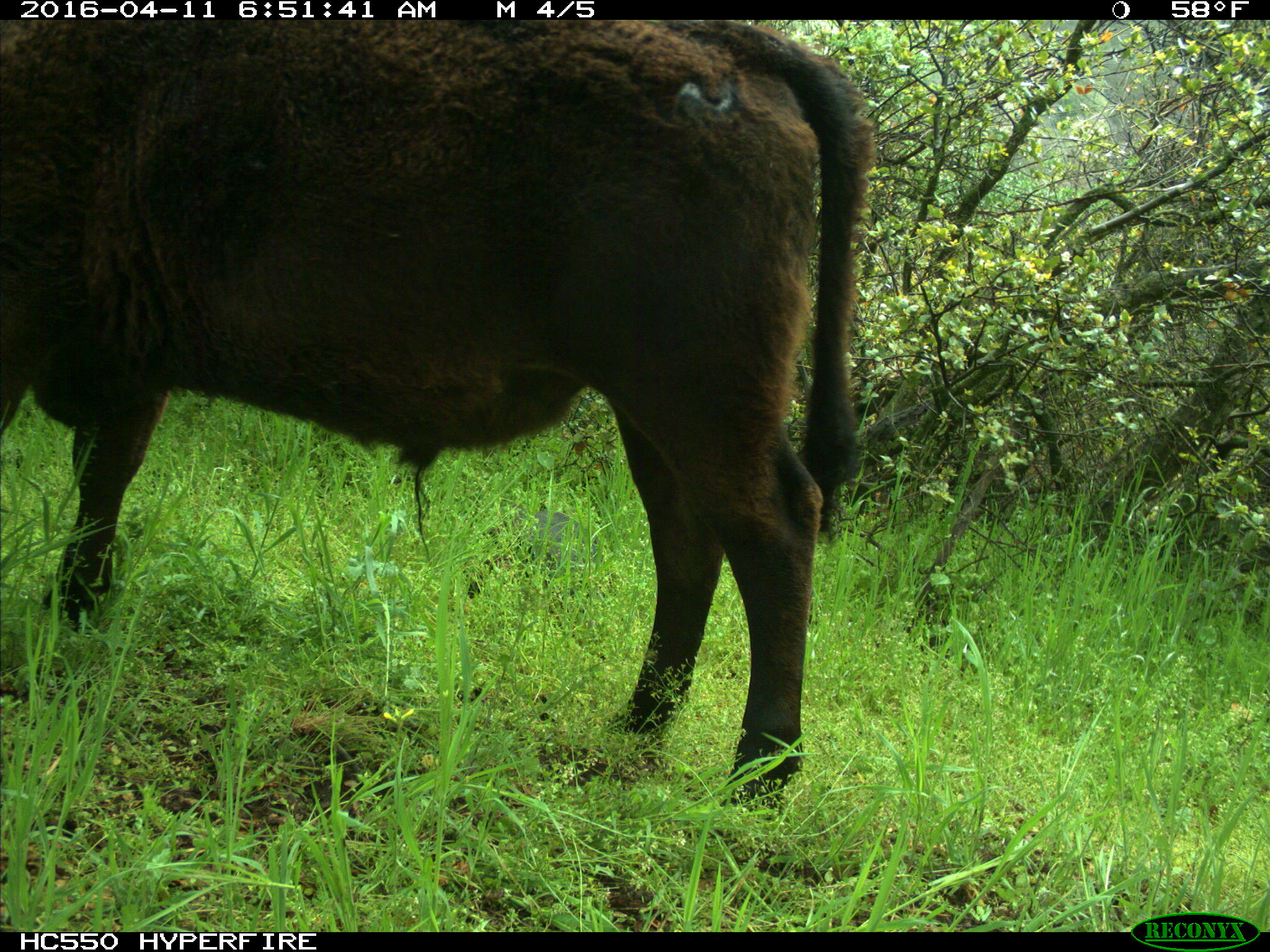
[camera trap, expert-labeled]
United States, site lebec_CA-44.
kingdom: Animalia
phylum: Chordata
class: Mammalia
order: Artiodactyla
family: Bovidae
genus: Bos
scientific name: Bos taurus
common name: domestic cow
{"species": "Bos taurus (domestic cow)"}